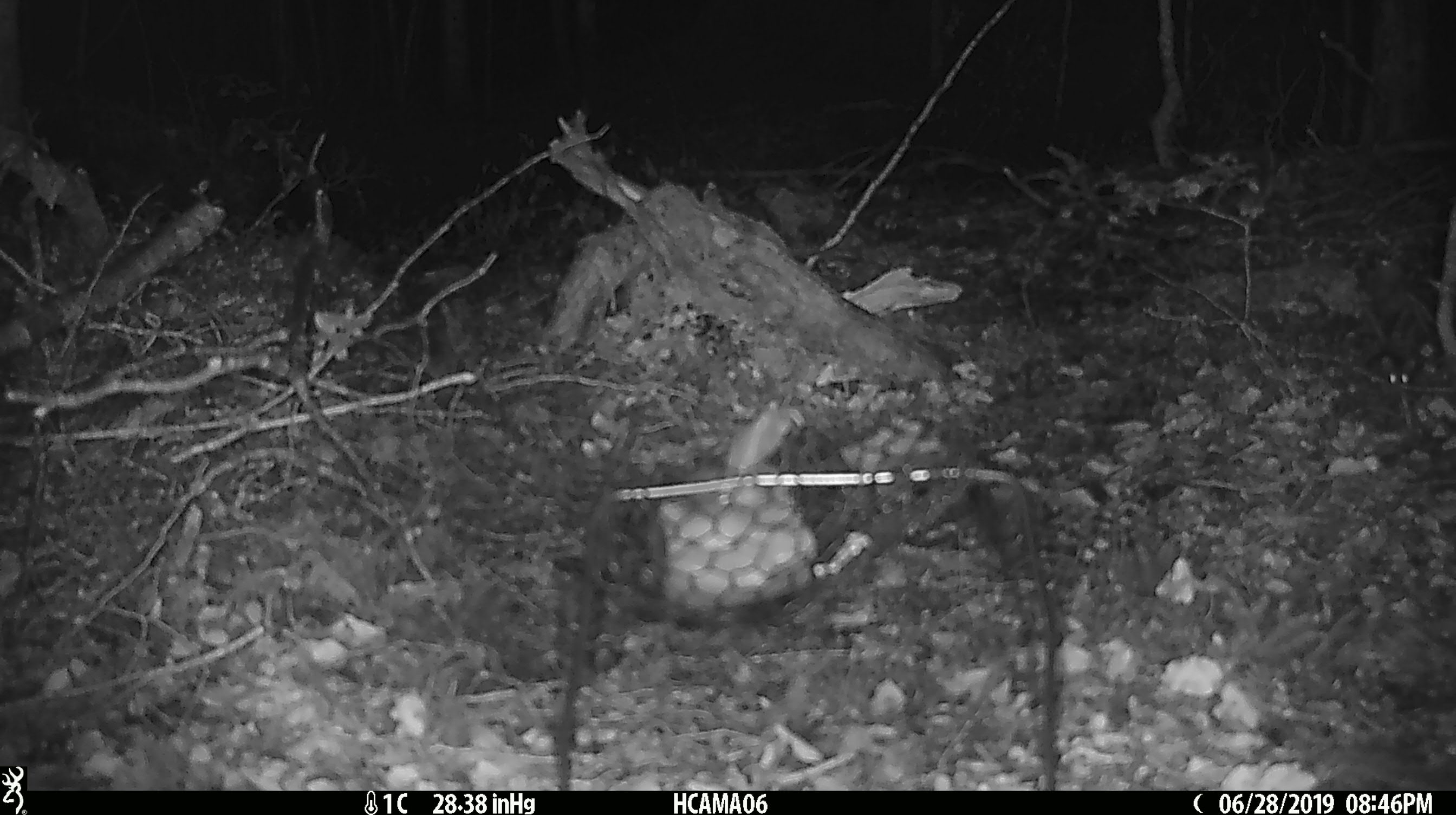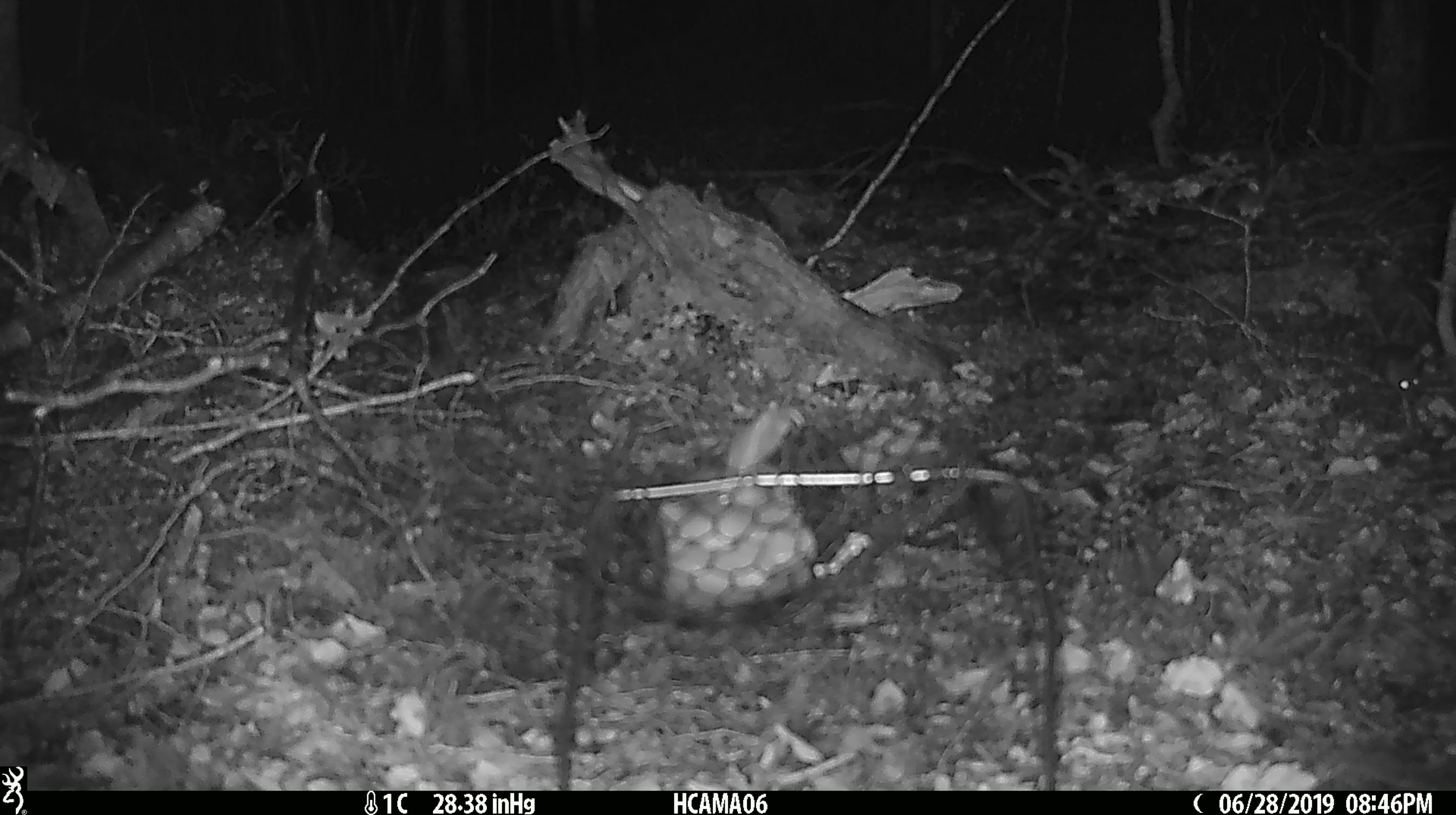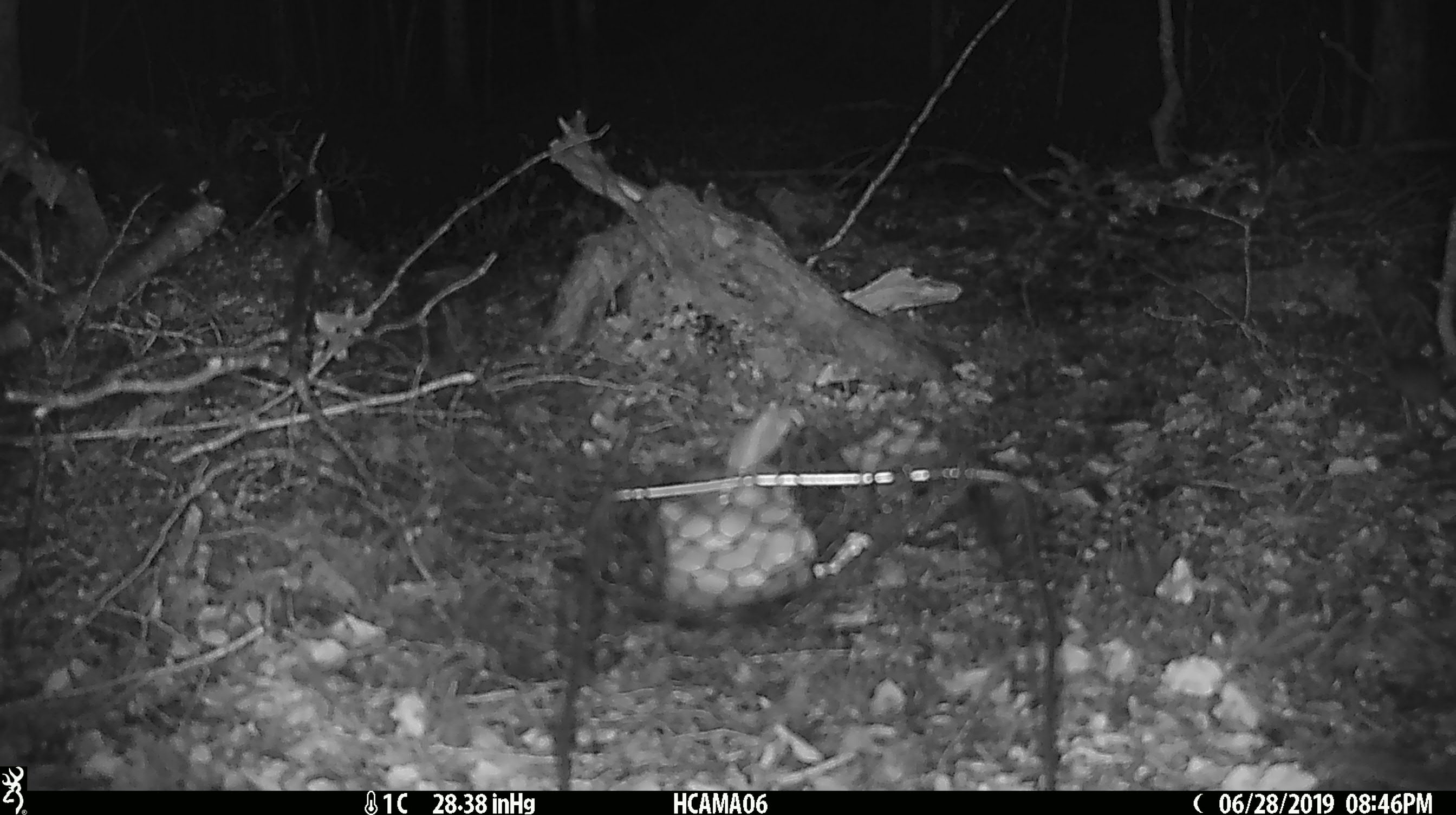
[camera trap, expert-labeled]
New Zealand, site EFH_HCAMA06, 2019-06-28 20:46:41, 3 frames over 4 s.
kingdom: Animalia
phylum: Chordata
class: Mammalia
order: Rodentia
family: Muridae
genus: Mus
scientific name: Mus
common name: mouse